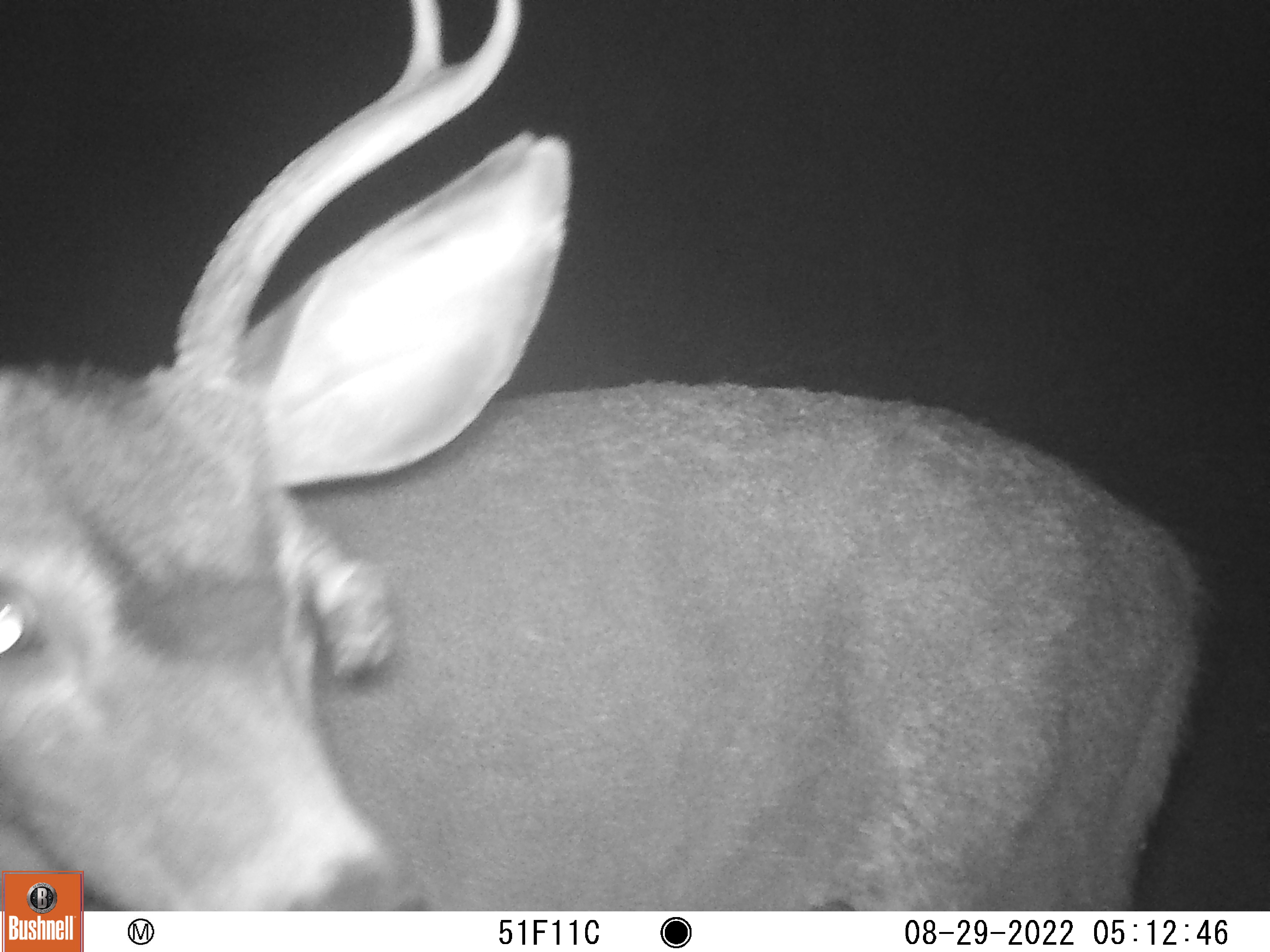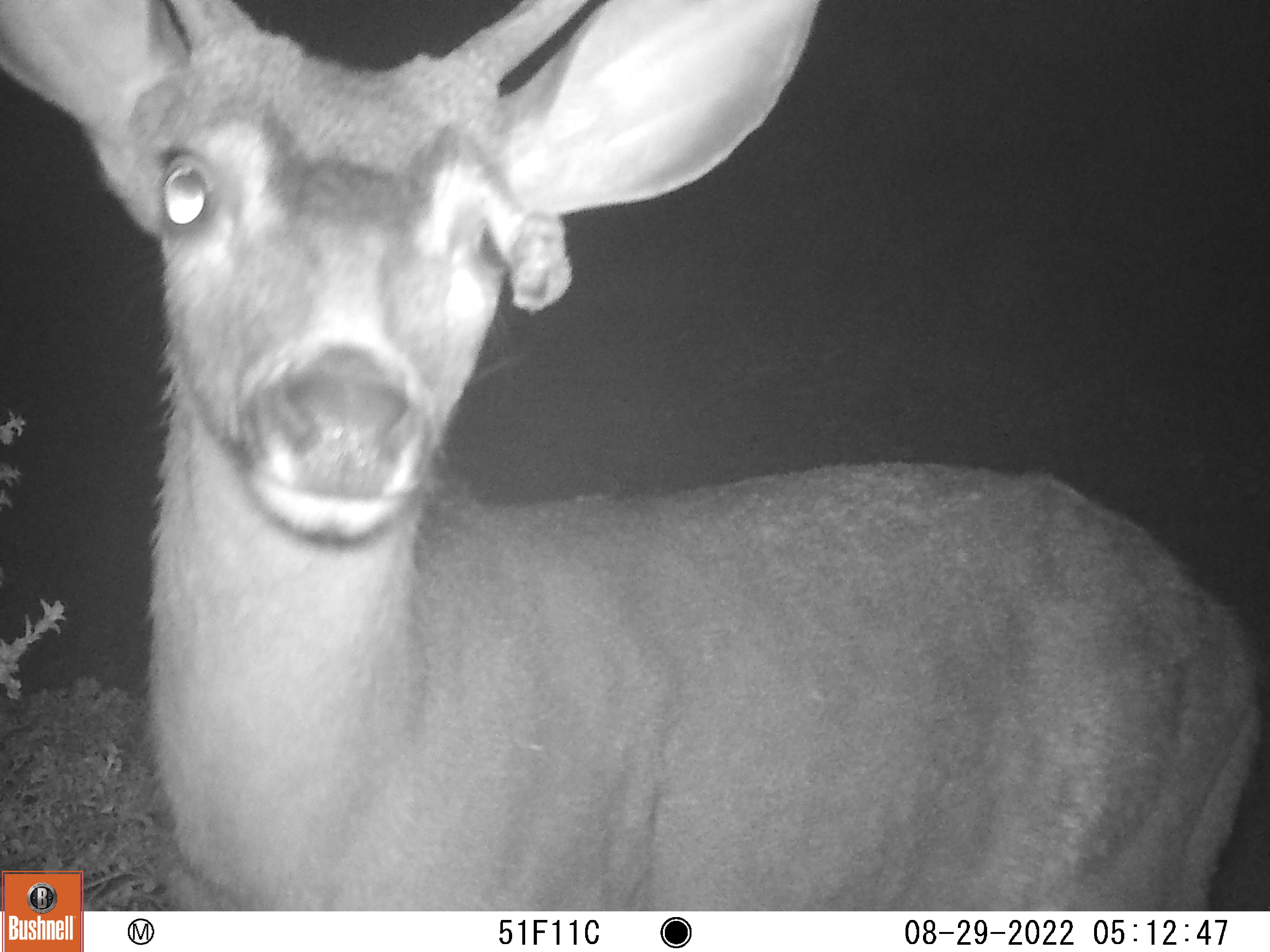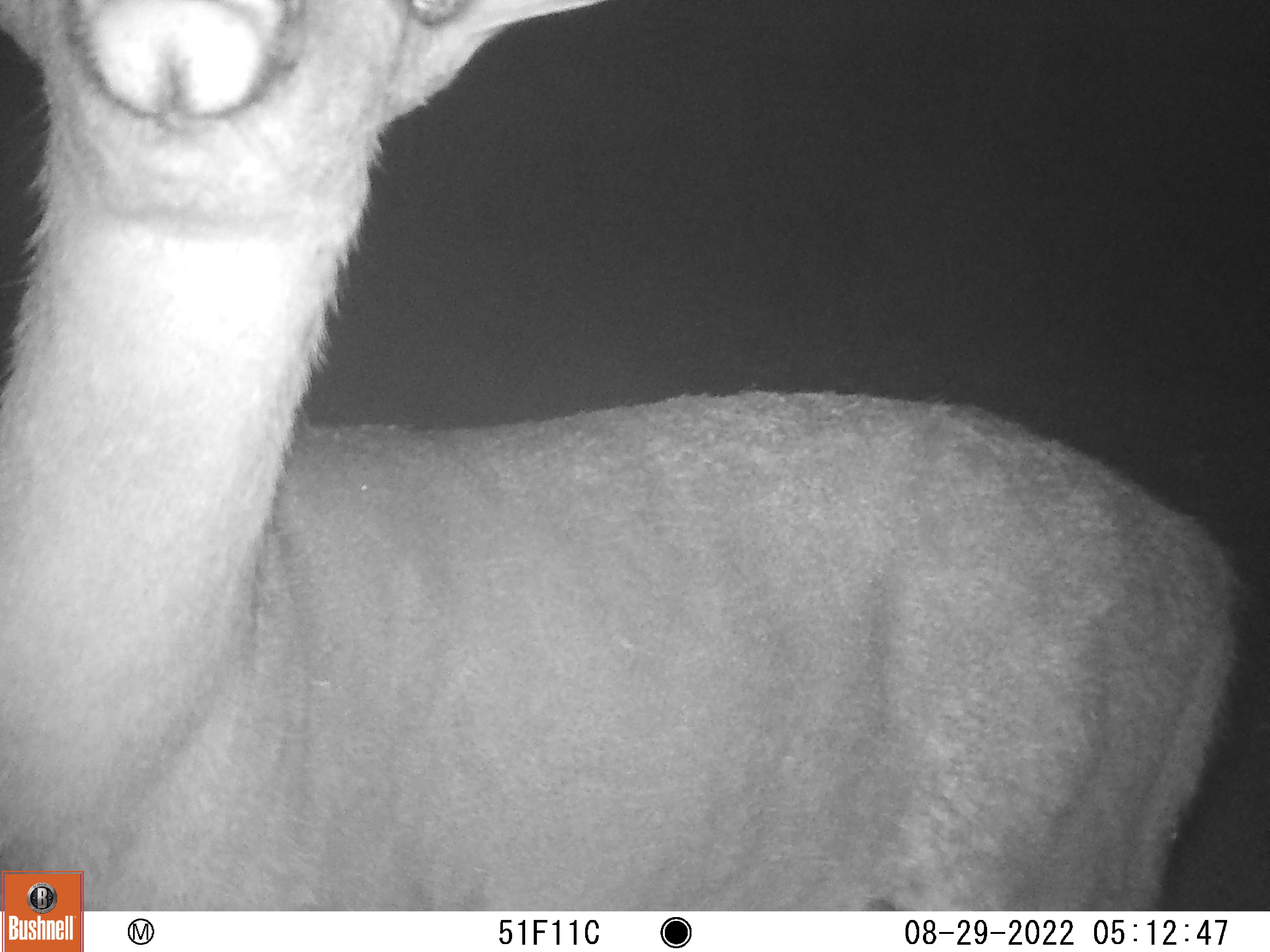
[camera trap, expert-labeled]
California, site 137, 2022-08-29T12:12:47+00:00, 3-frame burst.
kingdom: Animalia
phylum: Chordata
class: Mammalia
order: Artiodactyla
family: Cervidae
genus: Odocoileus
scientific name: Odocoileus hemionus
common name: mule deer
Mule deer (Odocoileus hemionus).